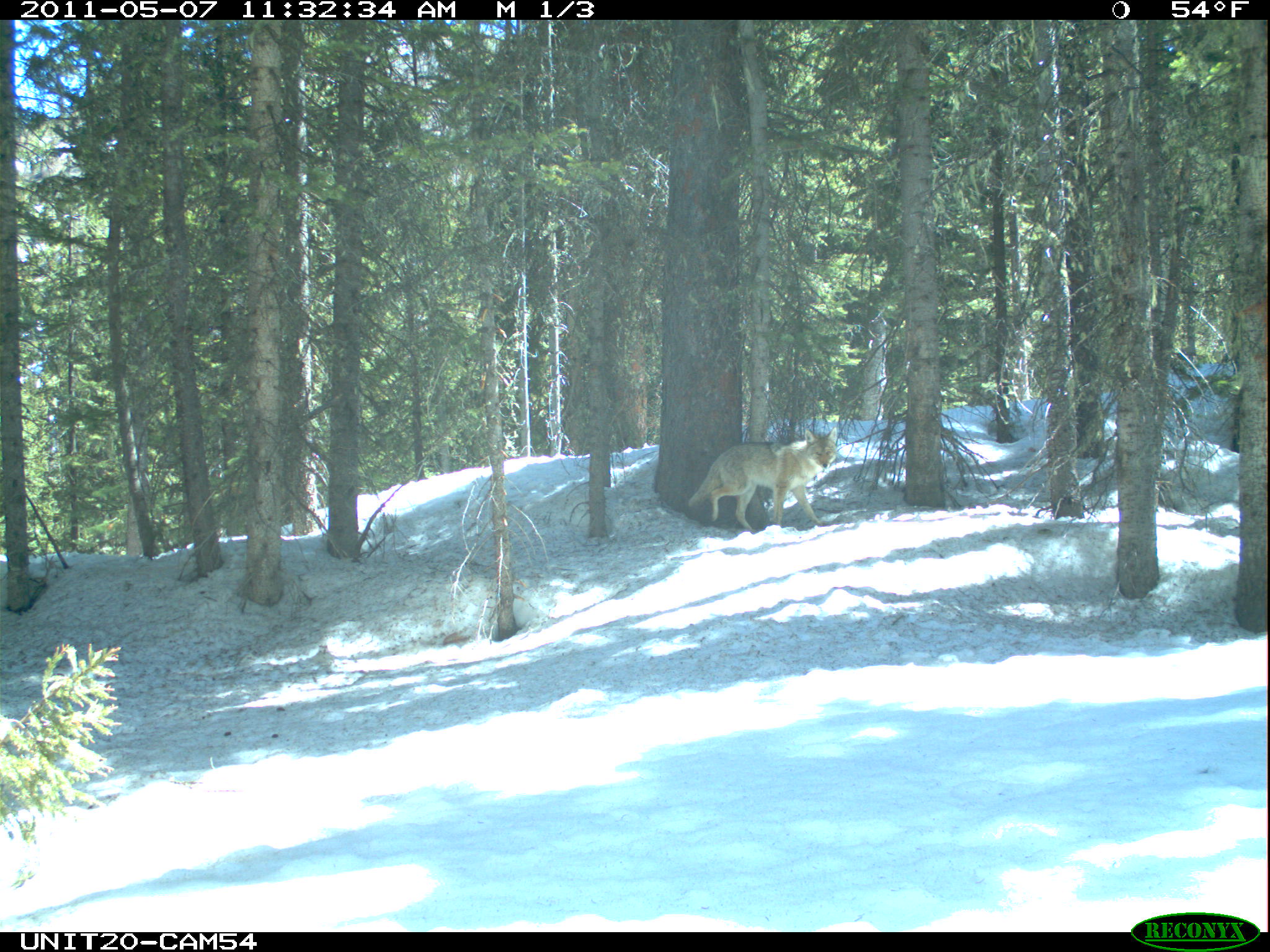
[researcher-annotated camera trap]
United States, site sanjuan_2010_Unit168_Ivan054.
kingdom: Animalia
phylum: Chordata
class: Mammalia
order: Carnivora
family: Canidae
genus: Canis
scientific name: Canis latrans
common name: coyote